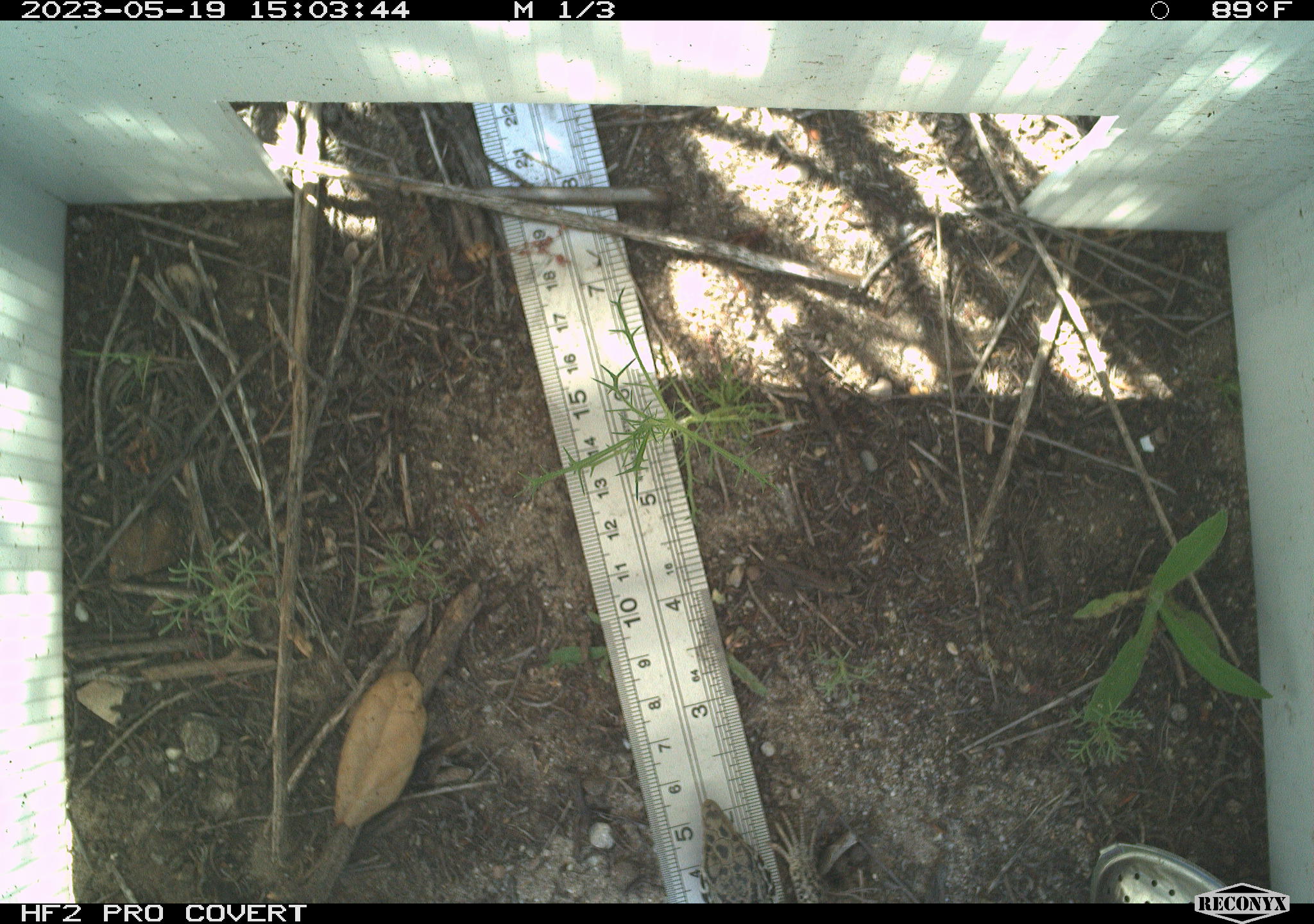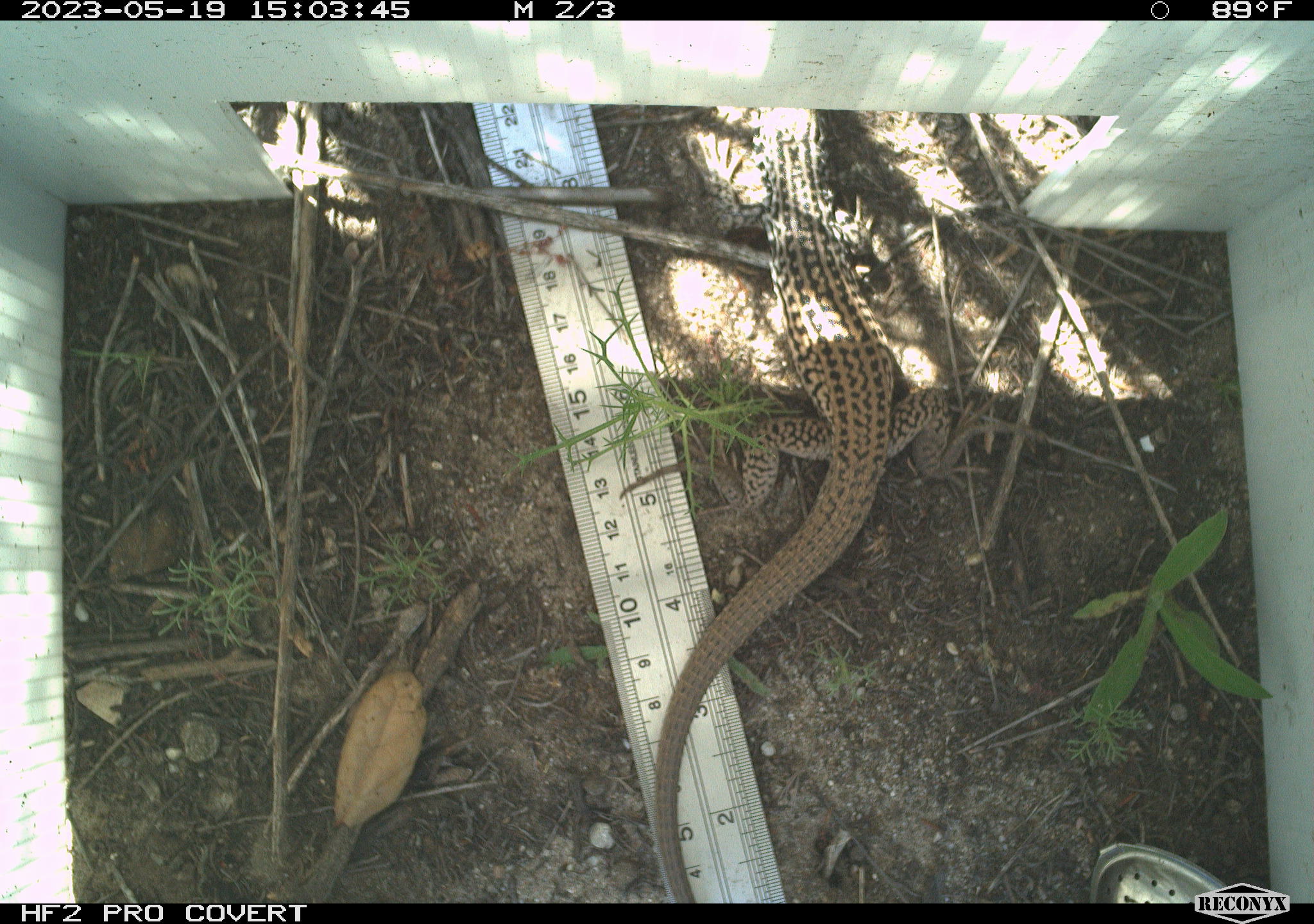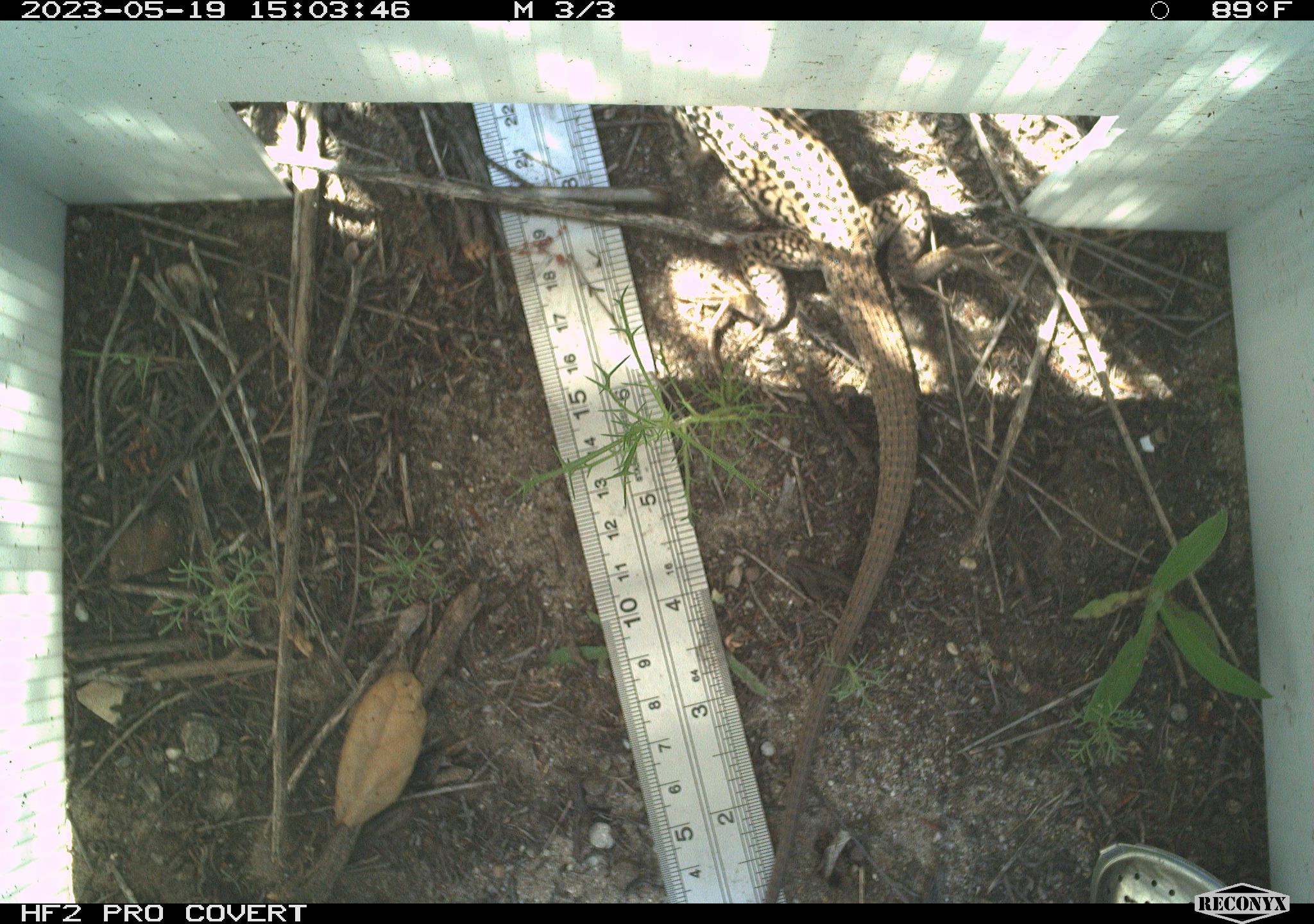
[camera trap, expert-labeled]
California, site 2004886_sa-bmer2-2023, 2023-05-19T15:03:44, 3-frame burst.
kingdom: Animalia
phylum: Chordata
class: Reptilia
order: Squamata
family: Teiidae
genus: Aspidoscelis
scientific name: Aspidoscelis tigris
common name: western whiptail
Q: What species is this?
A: Western whiptail (Aspidoscelis tigris).